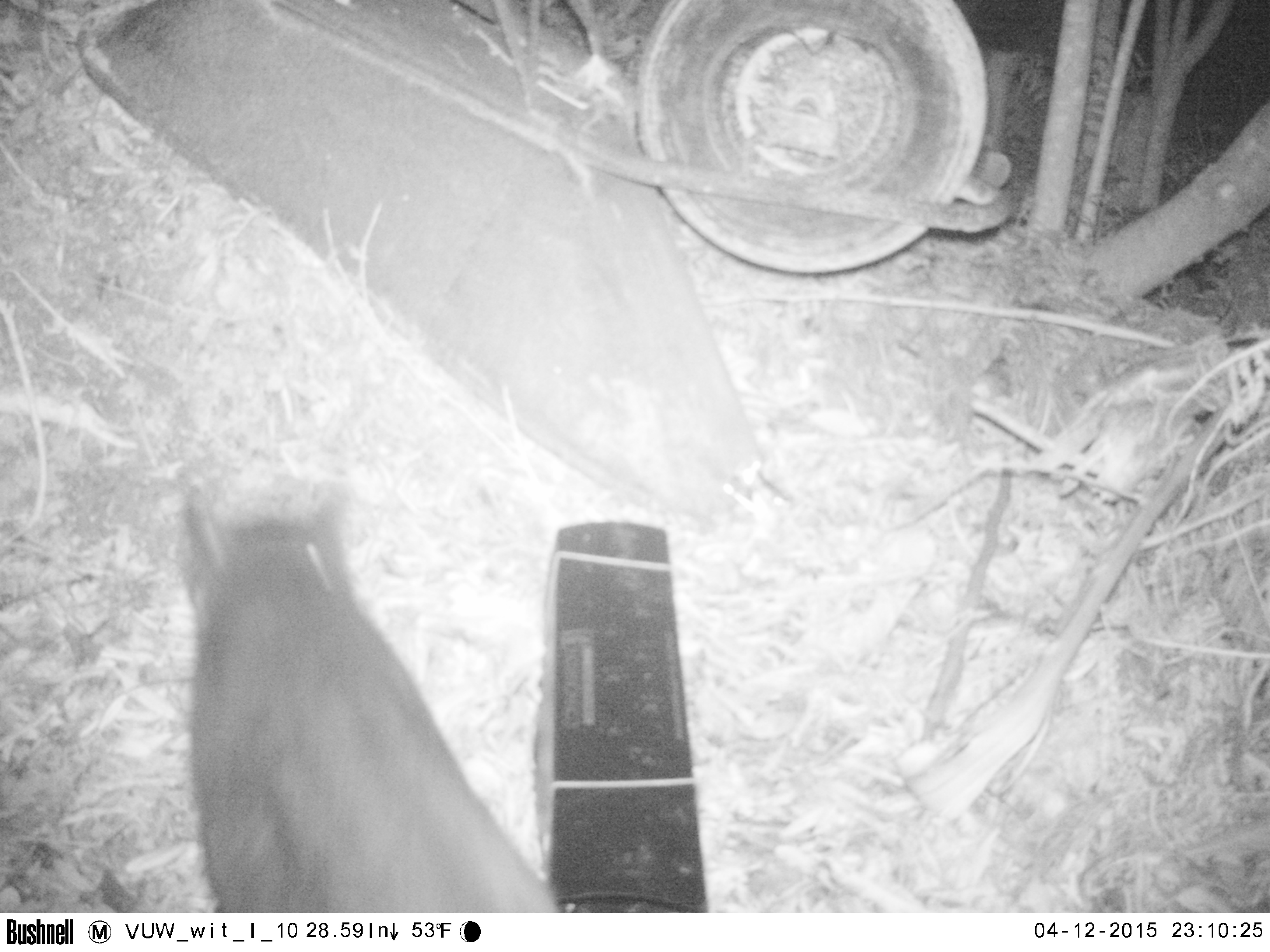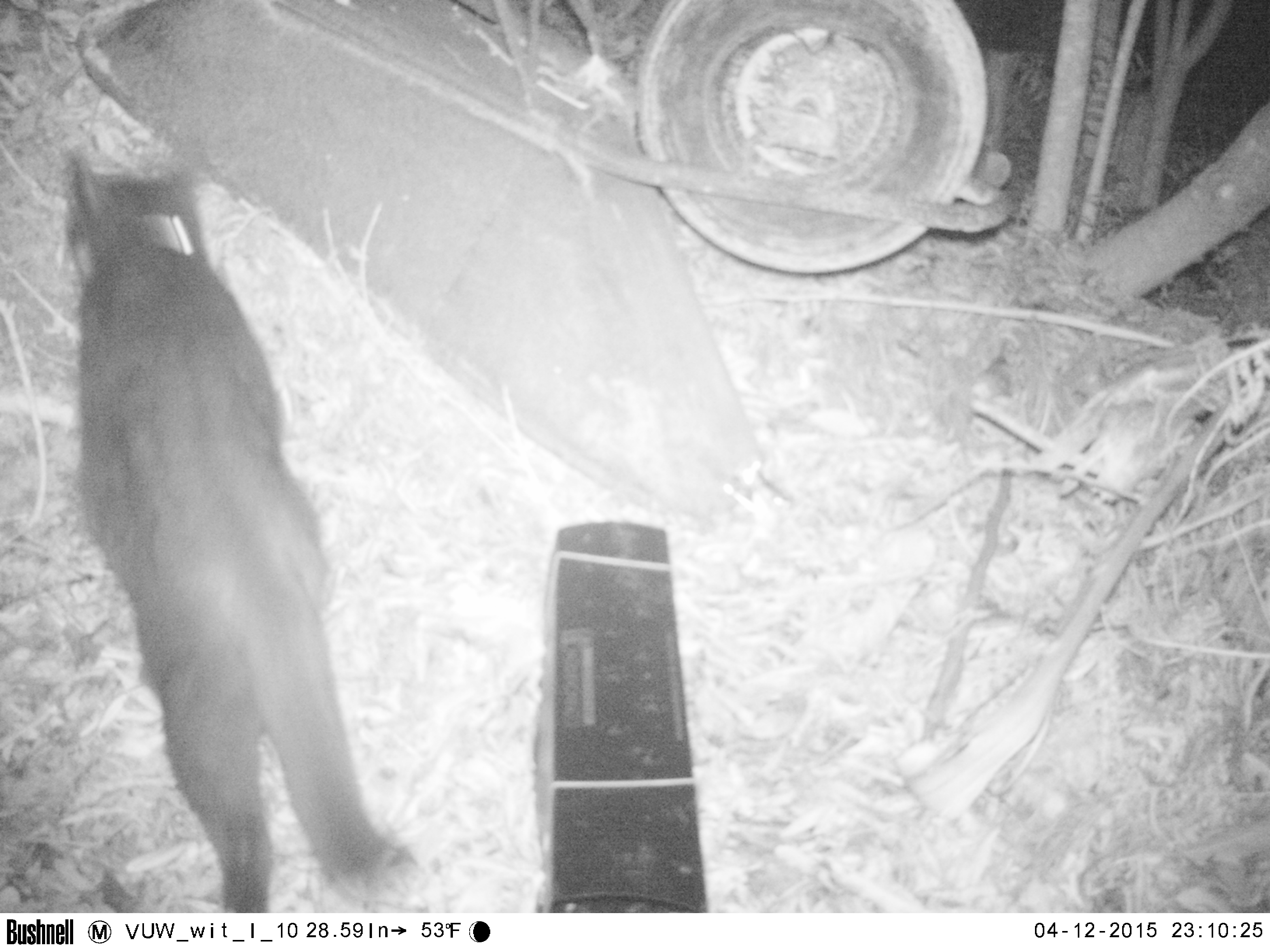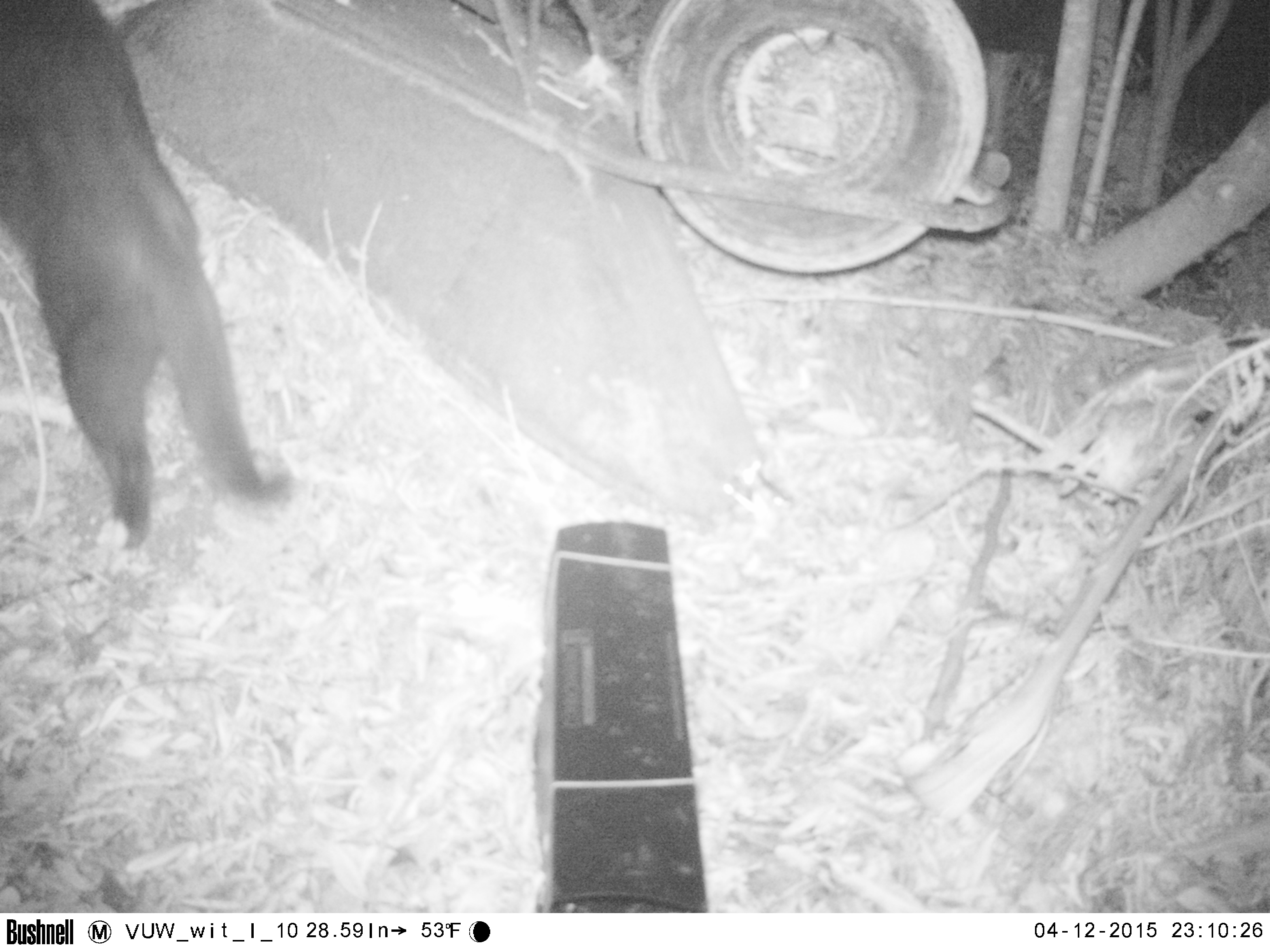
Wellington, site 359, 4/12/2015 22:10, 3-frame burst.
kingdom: Animalia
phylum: Chordata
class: Mammalia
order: Carnivora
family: Felidae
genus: Felis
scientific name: Felis catus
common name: cat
Cat (Felis catus).